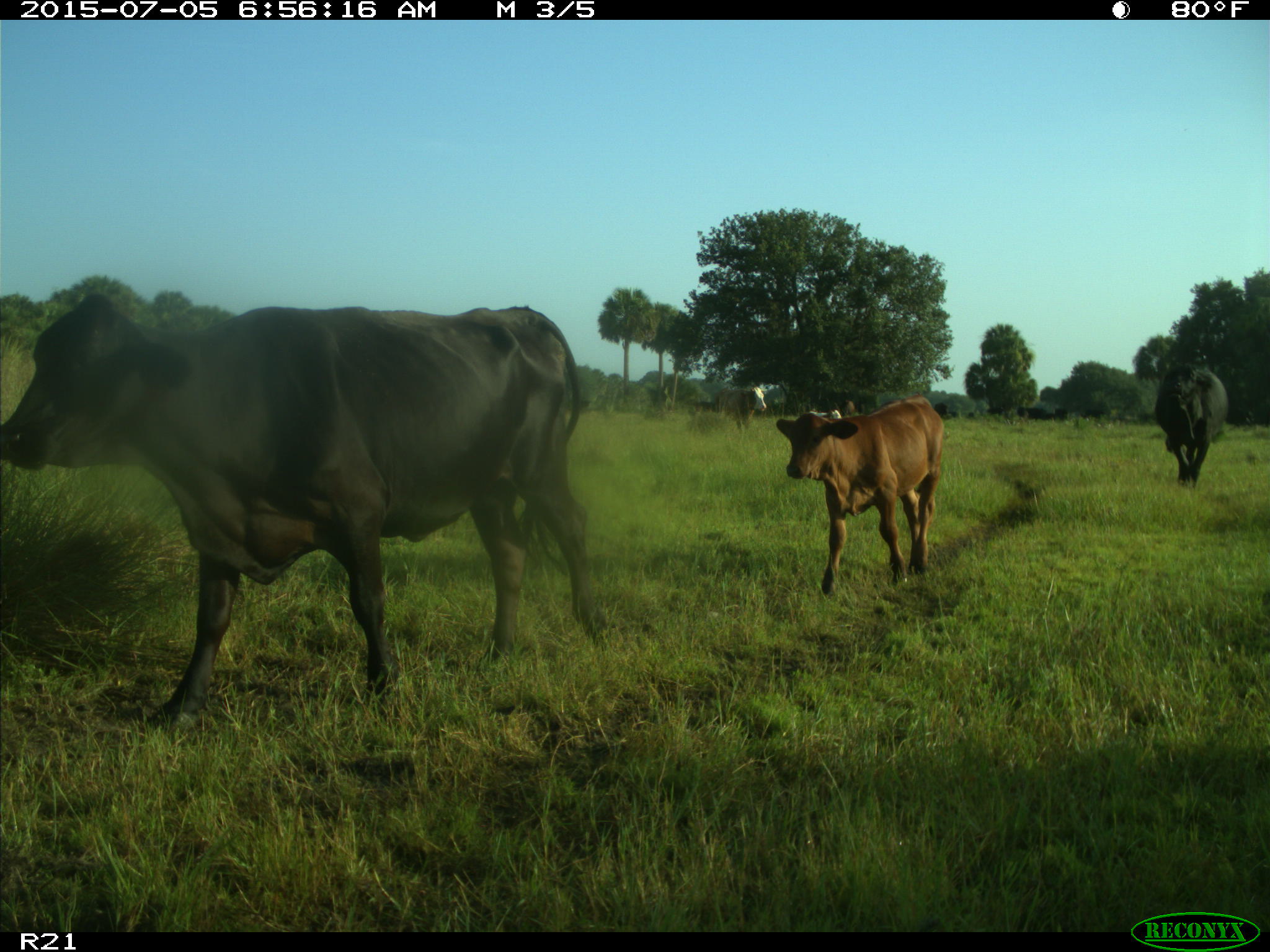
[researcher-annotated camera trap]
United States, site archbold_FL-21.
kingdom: Animalia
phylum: Chordata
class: Mammalia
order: Artiodactyla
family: Bovidae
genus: Bos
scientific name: Bos taurus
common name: domestic cow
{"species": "Bos taurus (domestic cow)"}